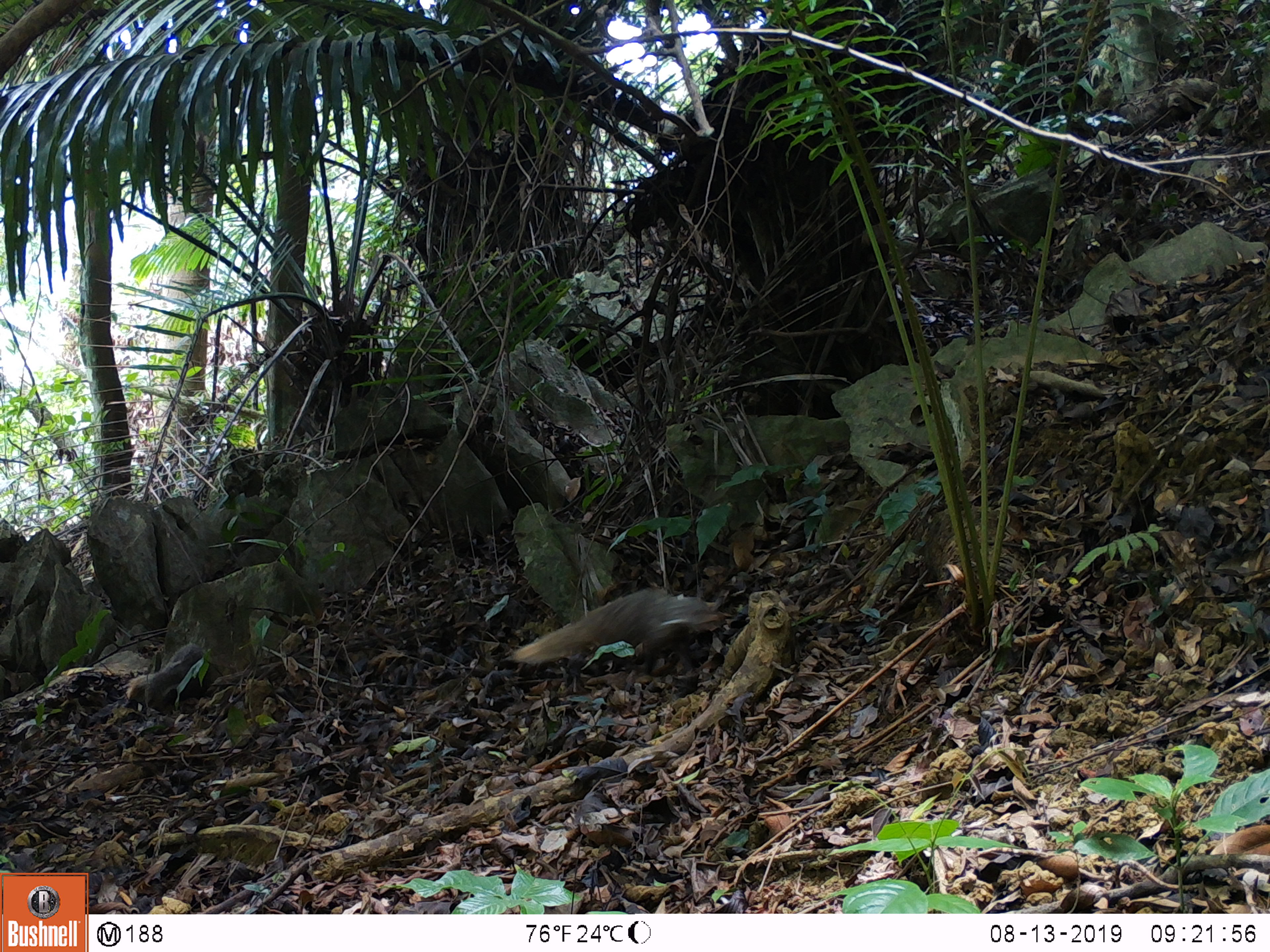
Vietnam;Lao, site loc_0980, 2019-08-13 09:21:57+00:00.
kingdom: Animalia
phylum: Chordata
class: Mammalia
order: Carnivora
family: Herpestidae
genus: Urva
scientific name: Urva urva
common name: crab-eating mongoose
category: crab eating mongoose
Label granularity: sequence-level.